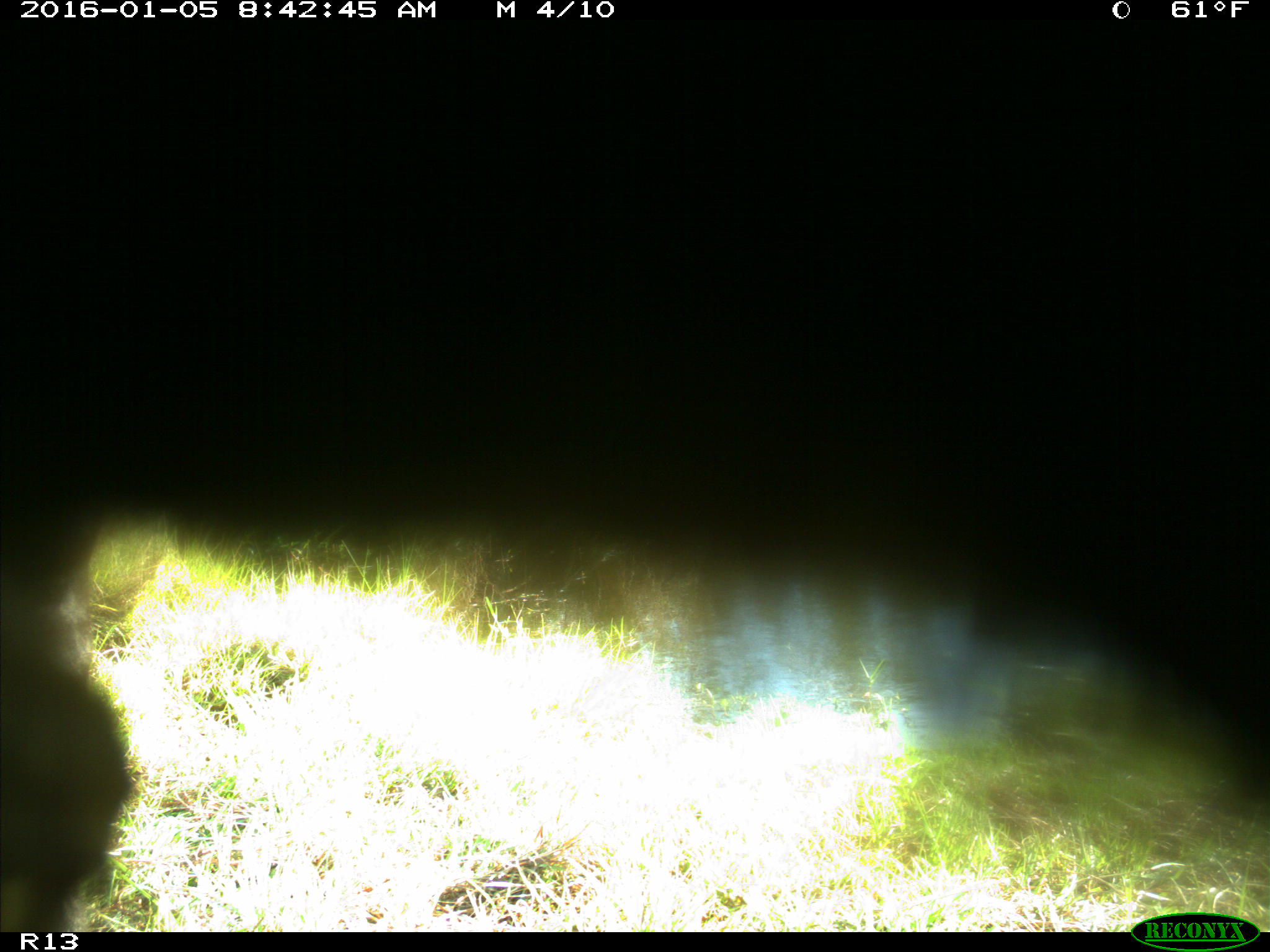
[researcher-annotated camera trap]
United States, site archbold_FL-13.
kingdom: Animalia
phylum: Chordata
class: Mammalia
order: Artiodactyla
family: Bovidae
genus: Bos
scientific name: Bos taurus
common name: domestic cow